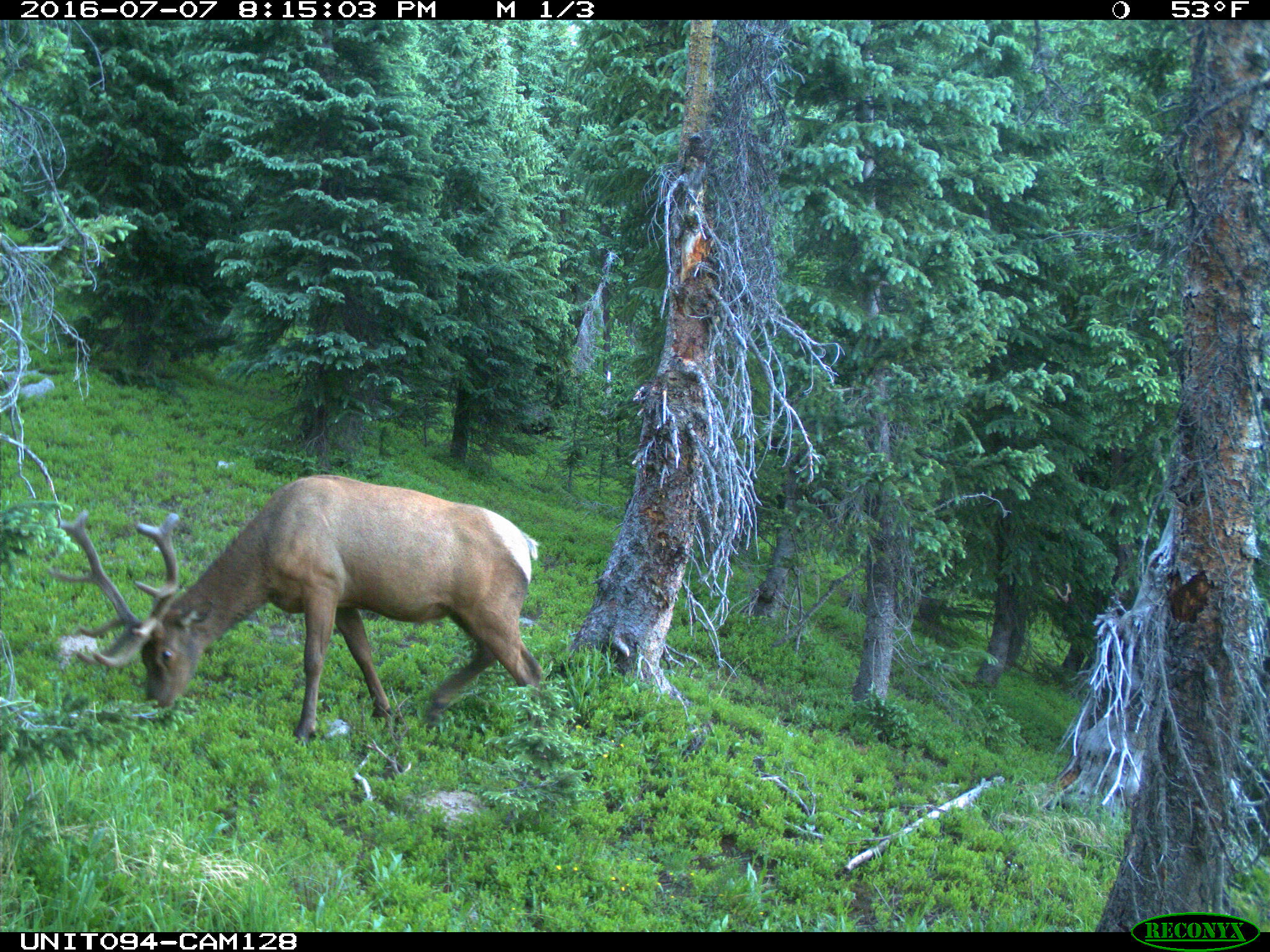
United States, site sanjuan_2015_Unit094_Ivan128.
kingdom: Animalia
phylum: Chordata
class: Mammalia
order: Artiodactyla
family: Cervidae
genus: Cervus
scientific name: Cervus elaphus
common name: red deer